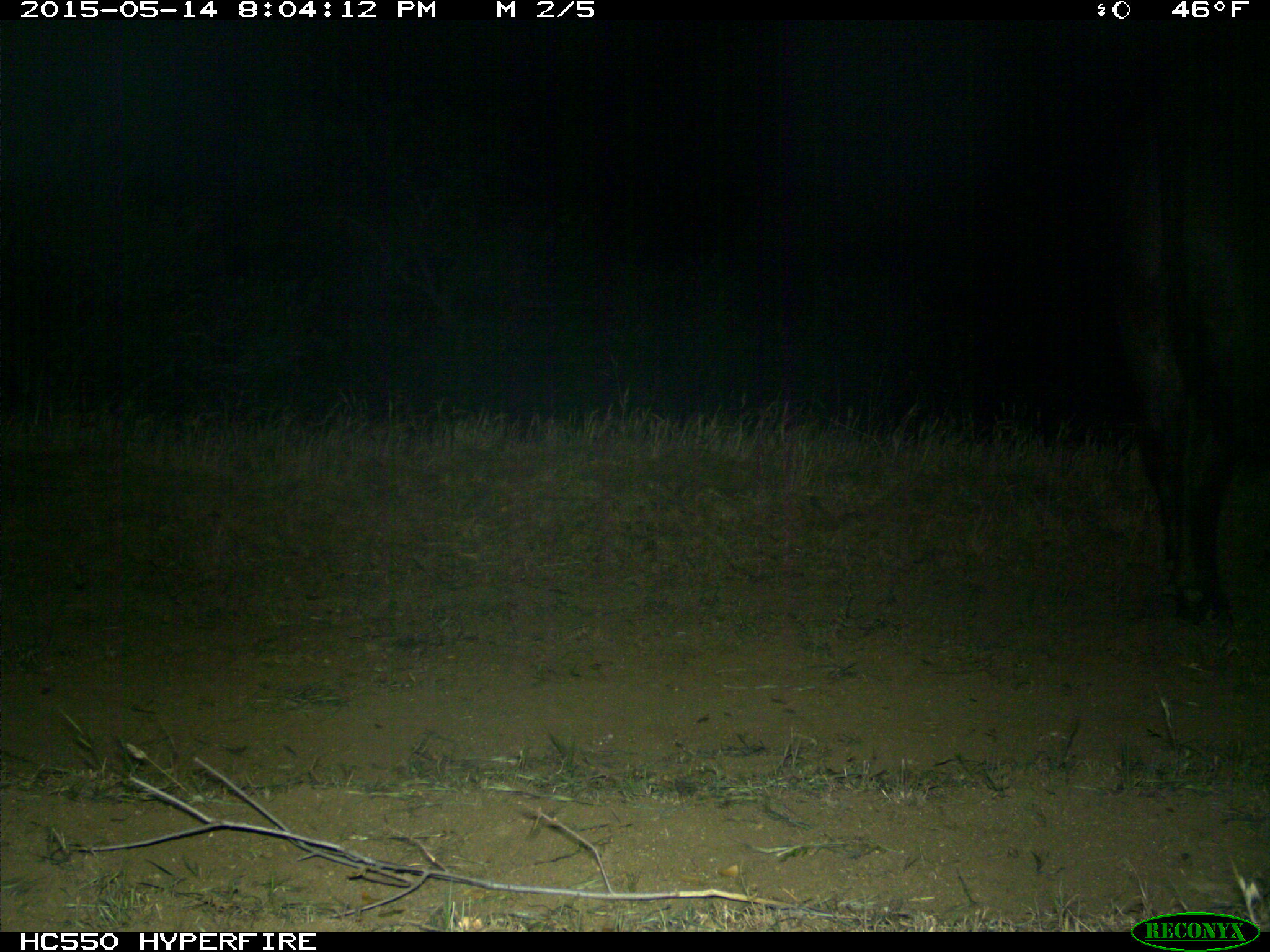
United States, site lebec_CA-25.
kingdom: Animalia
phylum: Chordata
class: Mammalia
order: Artiodactyla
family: Bovidae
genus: Bos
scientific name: Bos taurus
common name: domestic cow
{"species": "Bos taurus (domestic cow)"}